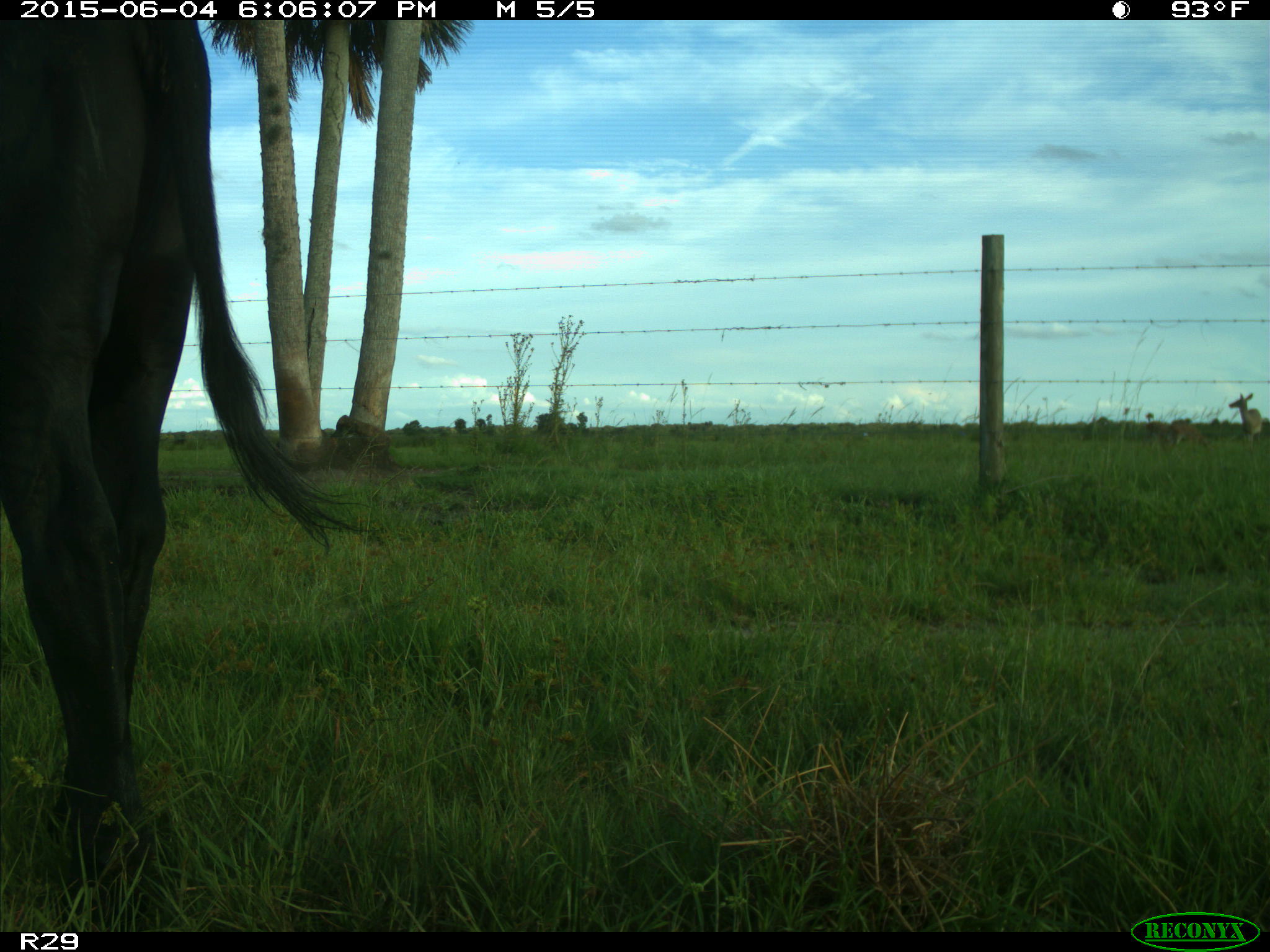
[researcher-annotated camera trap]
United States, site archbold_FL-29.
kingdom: Animalia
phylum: Chordata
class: Mammalia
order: Artiodactyla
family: Bovidae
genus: Bos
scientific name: Bos taurus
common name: domestic cow